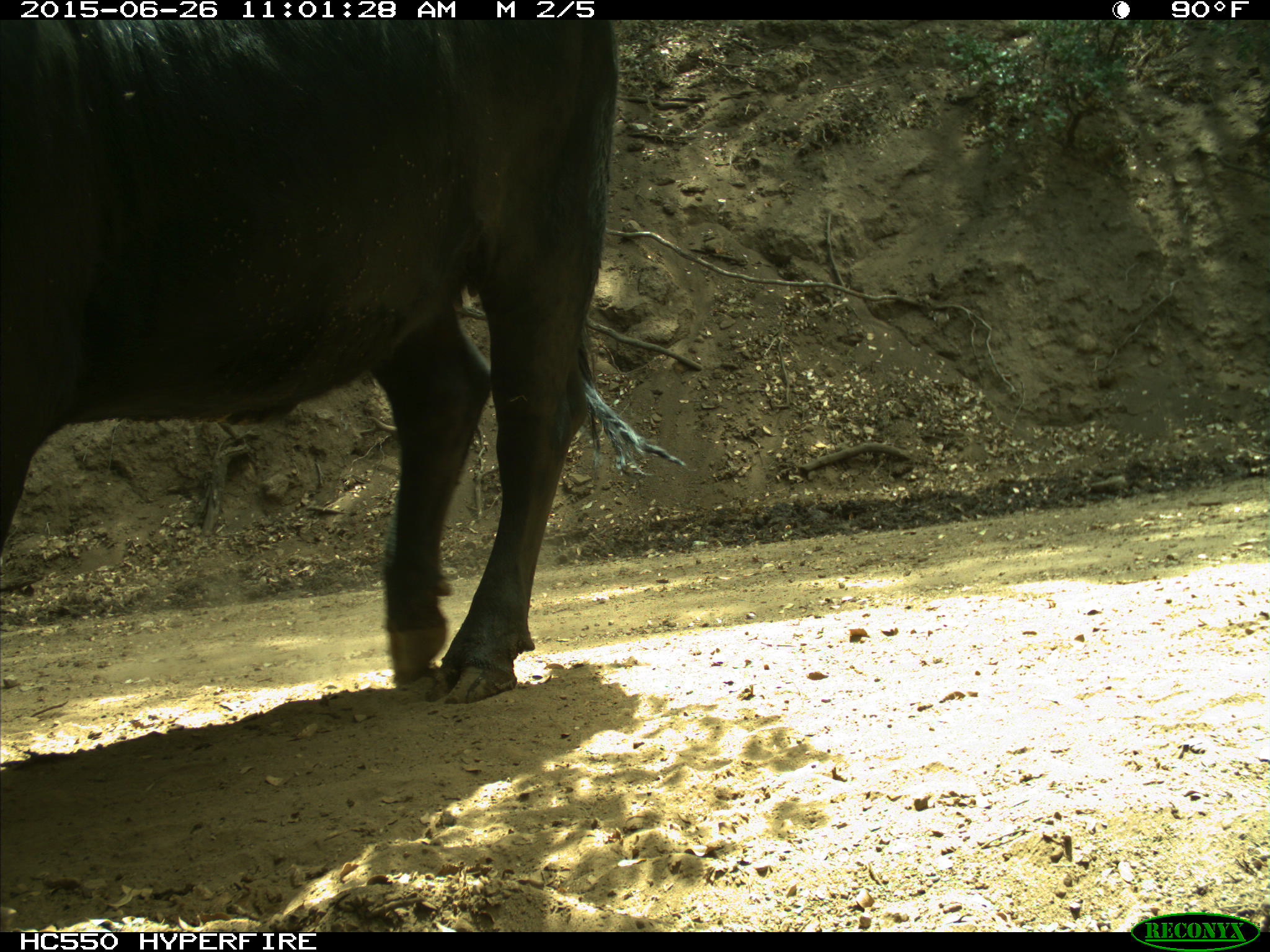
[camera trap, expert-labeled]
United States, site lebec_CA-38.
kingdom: Animalia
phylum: Chordata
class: Mammalia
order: Artiodactyla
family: Bovidae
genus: Bos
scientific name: Bos taurus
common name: domestic cow